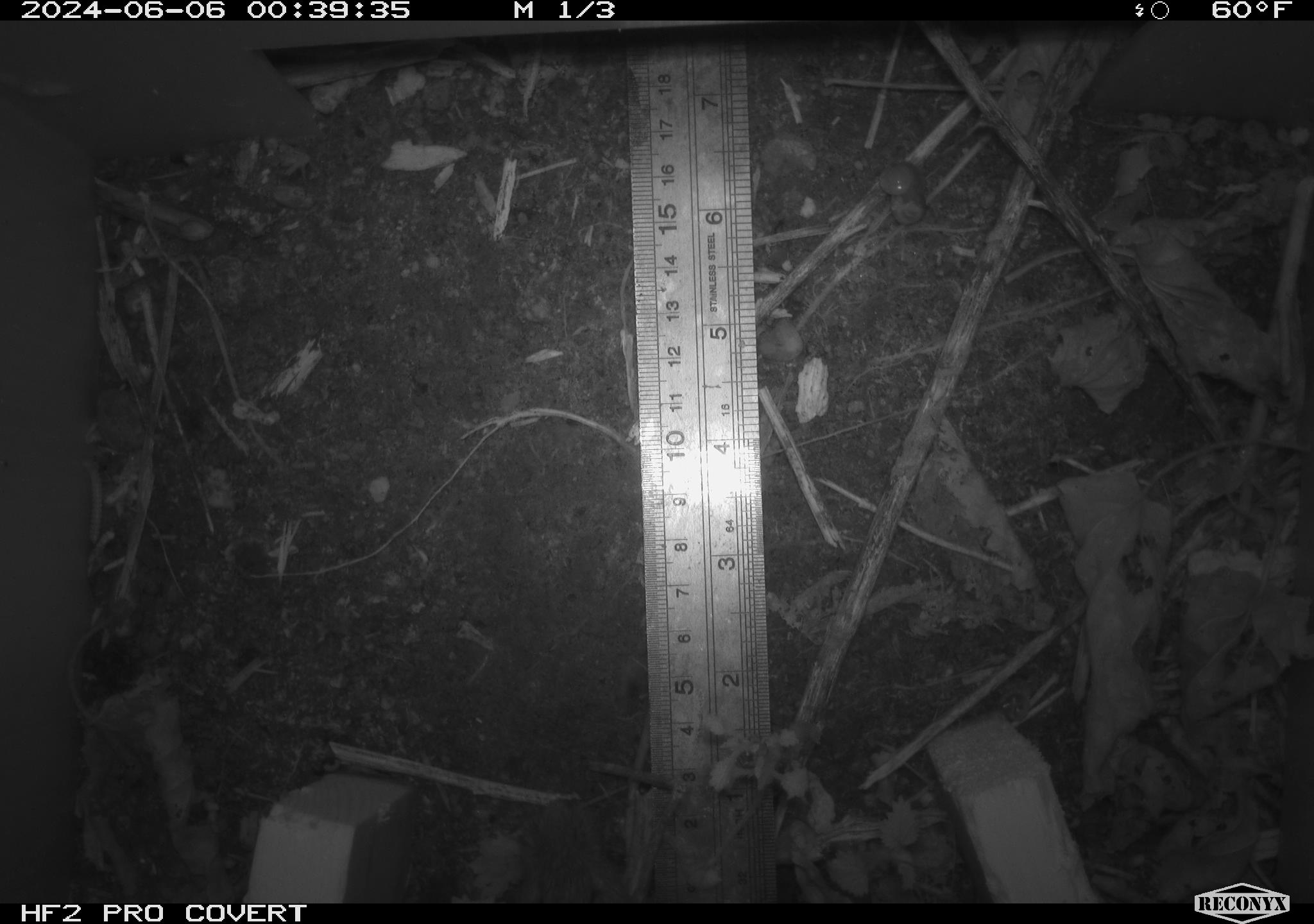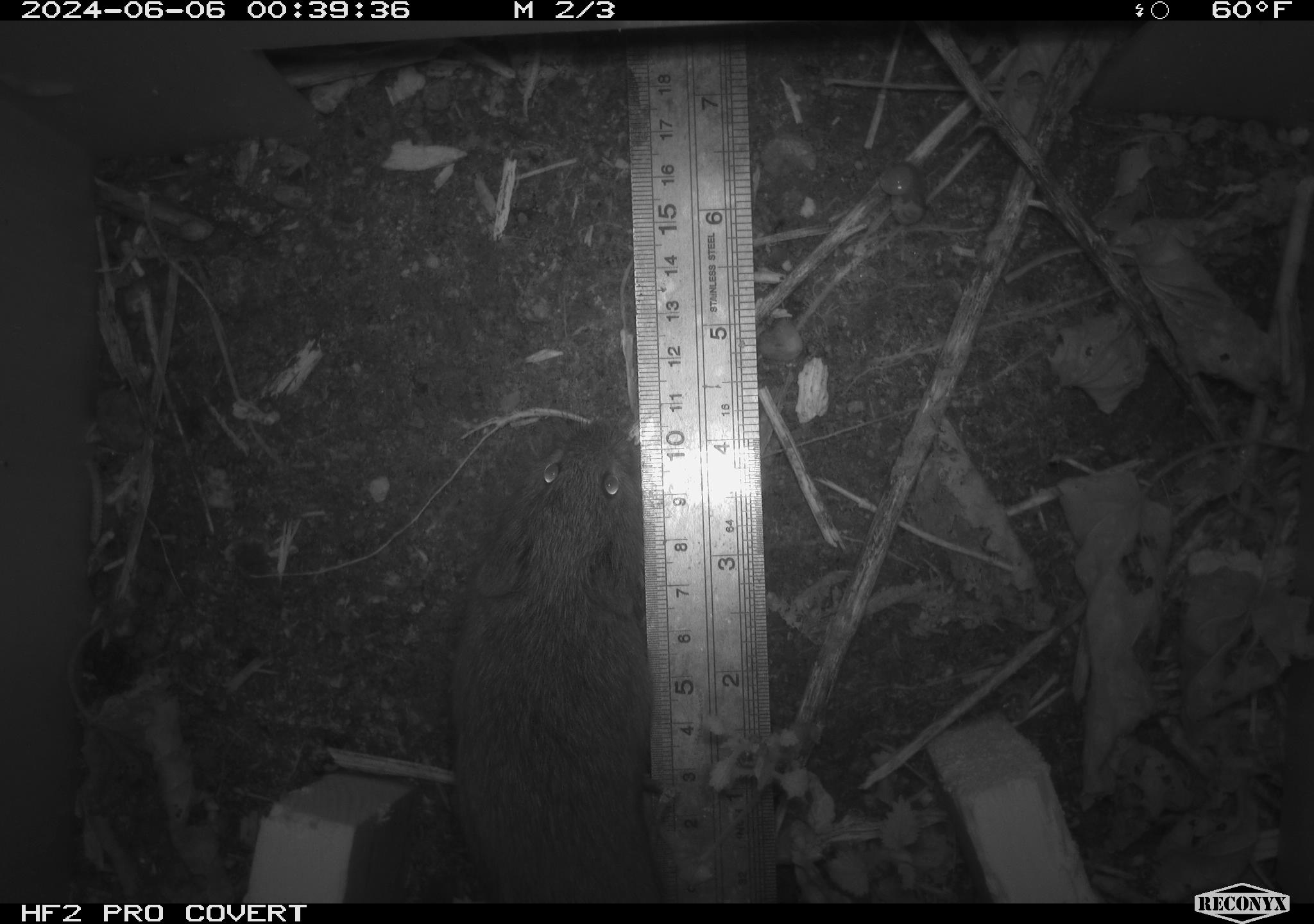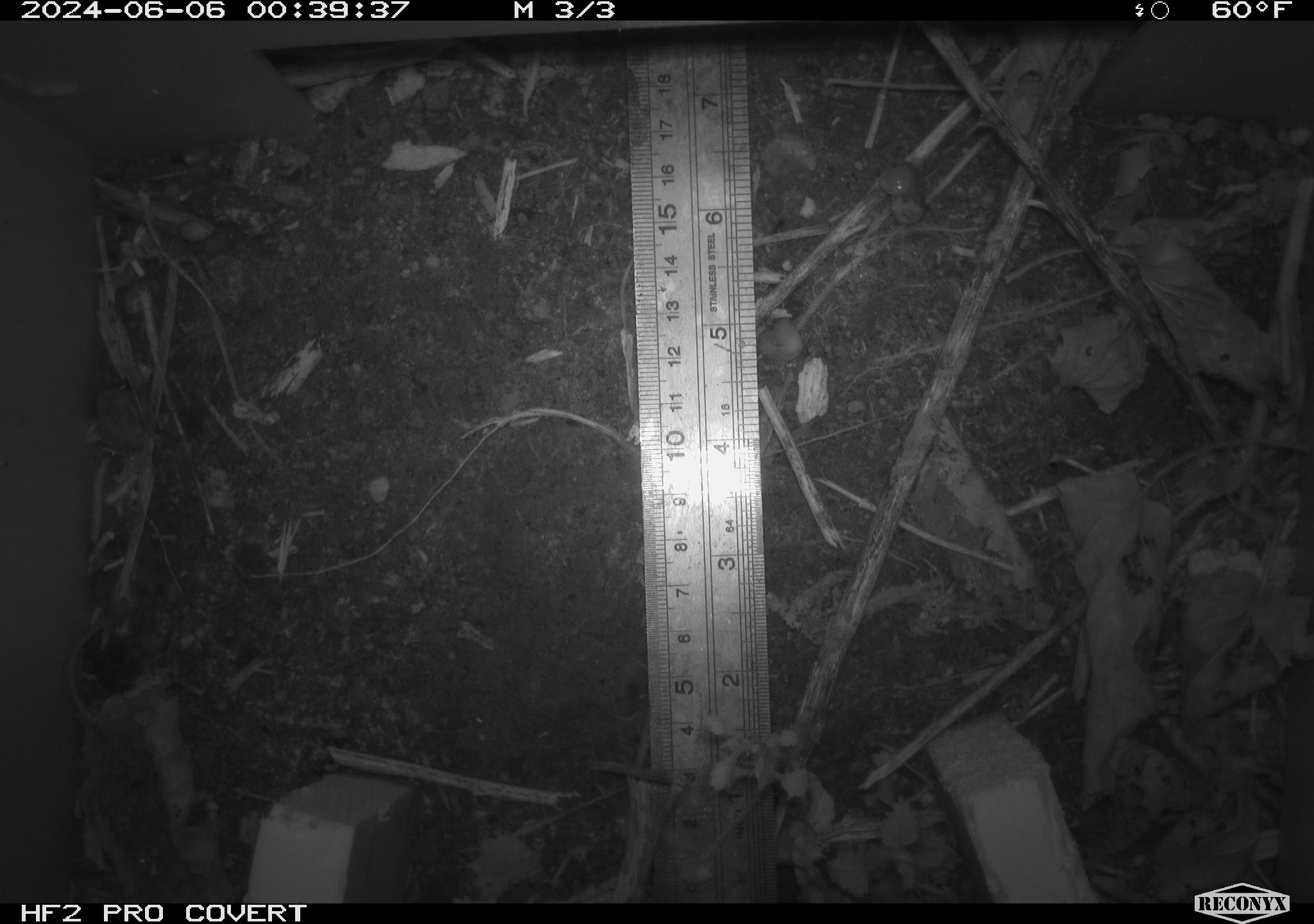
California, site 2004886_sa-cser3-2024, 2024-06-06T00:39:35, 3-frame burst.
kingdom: Animalia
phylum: Chordata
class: Mammalia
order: Rodentia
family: Cricetidae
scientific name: Cricetidae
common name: hamsters, voles, lemmings, and allies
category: cricetidae family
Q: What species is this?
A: Cricetidae family (hamsters, voles, lemmings, and allies) (Cricetidae).